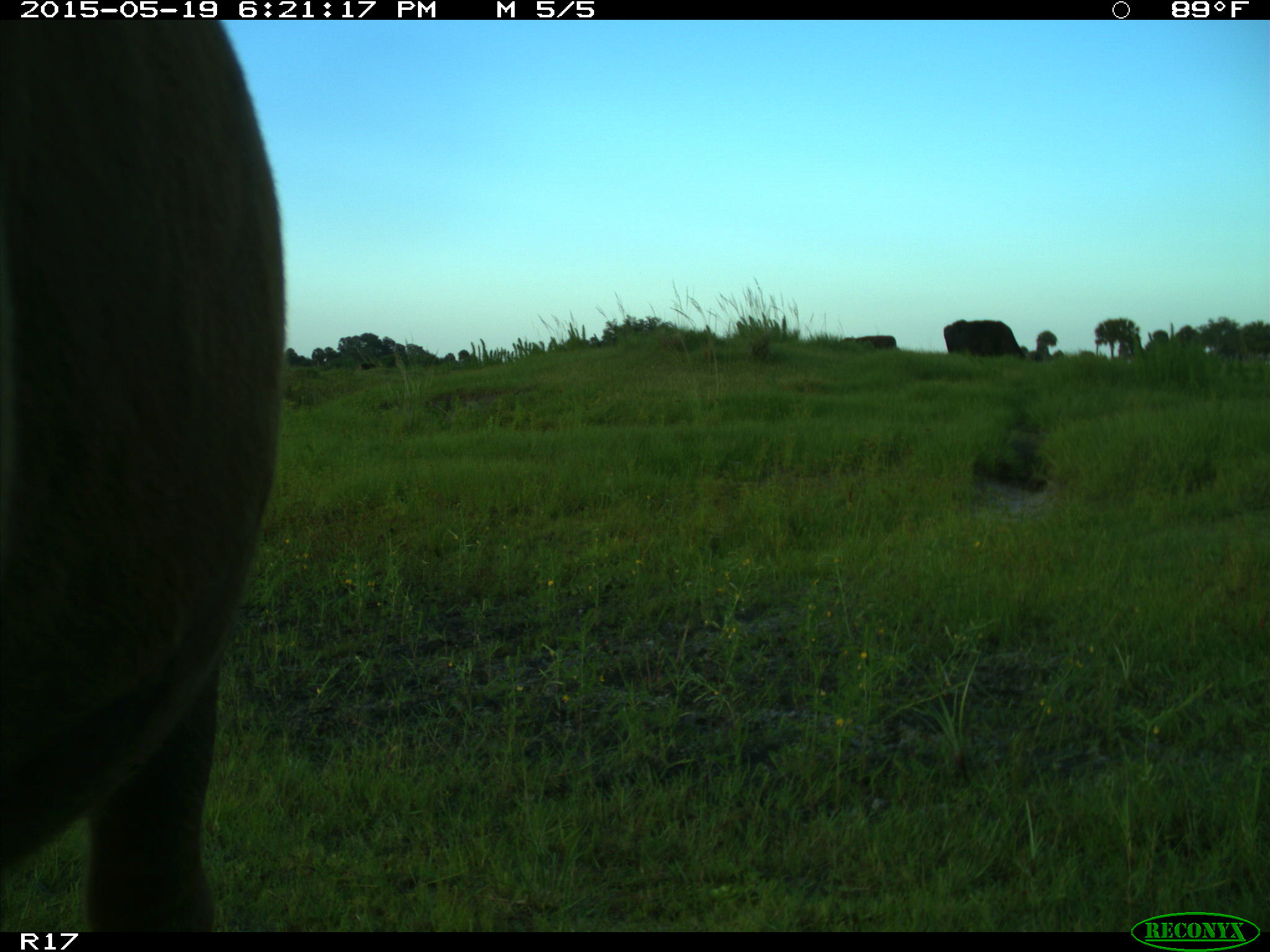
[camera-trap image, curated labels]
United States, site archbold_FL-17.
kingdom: Animalia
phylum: Chordata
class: Mammalia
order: Artiodactyla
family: Bovidae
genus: Bos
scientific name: Bos taurus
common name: domestic cow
Bos taurus (domestic cow).